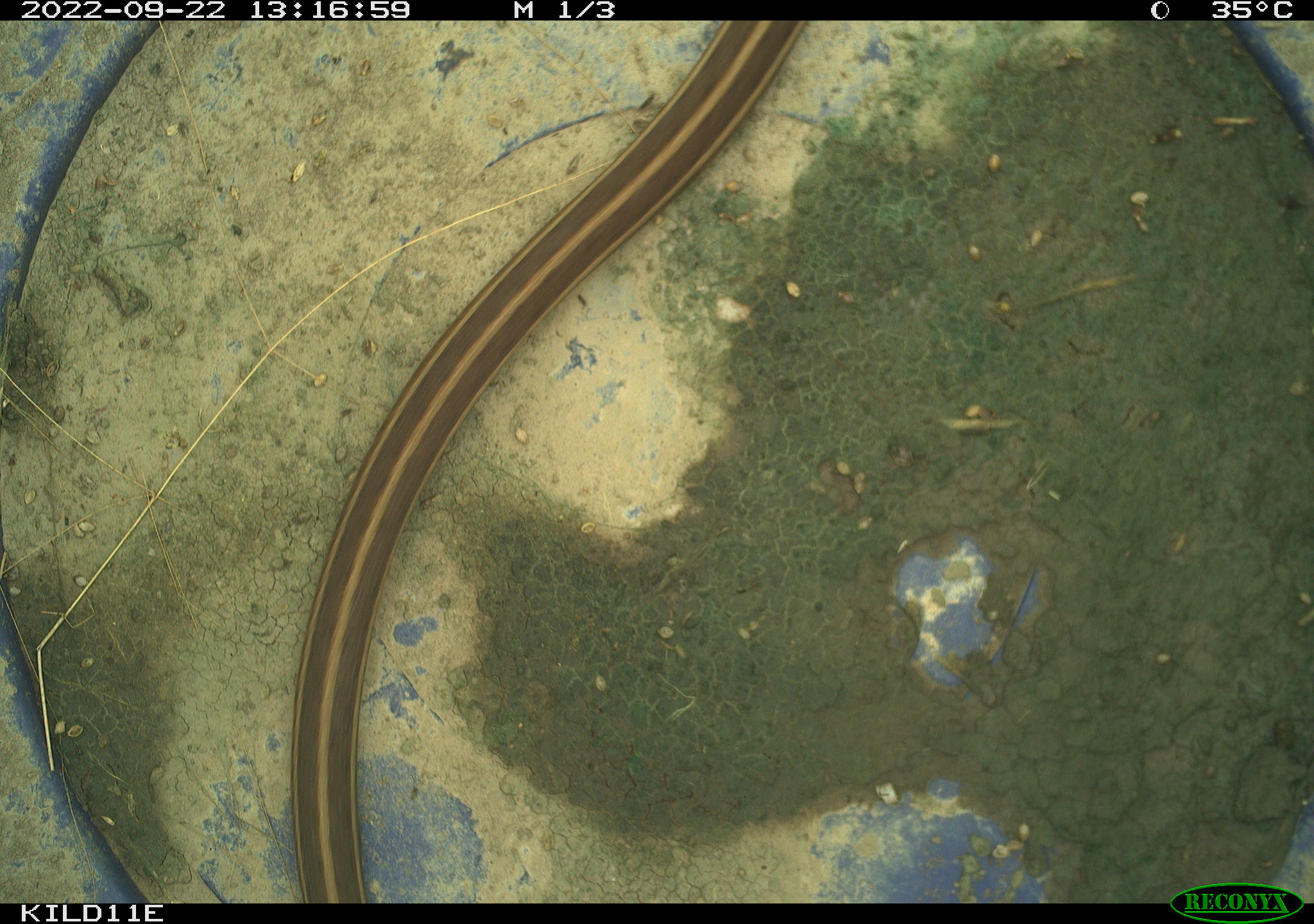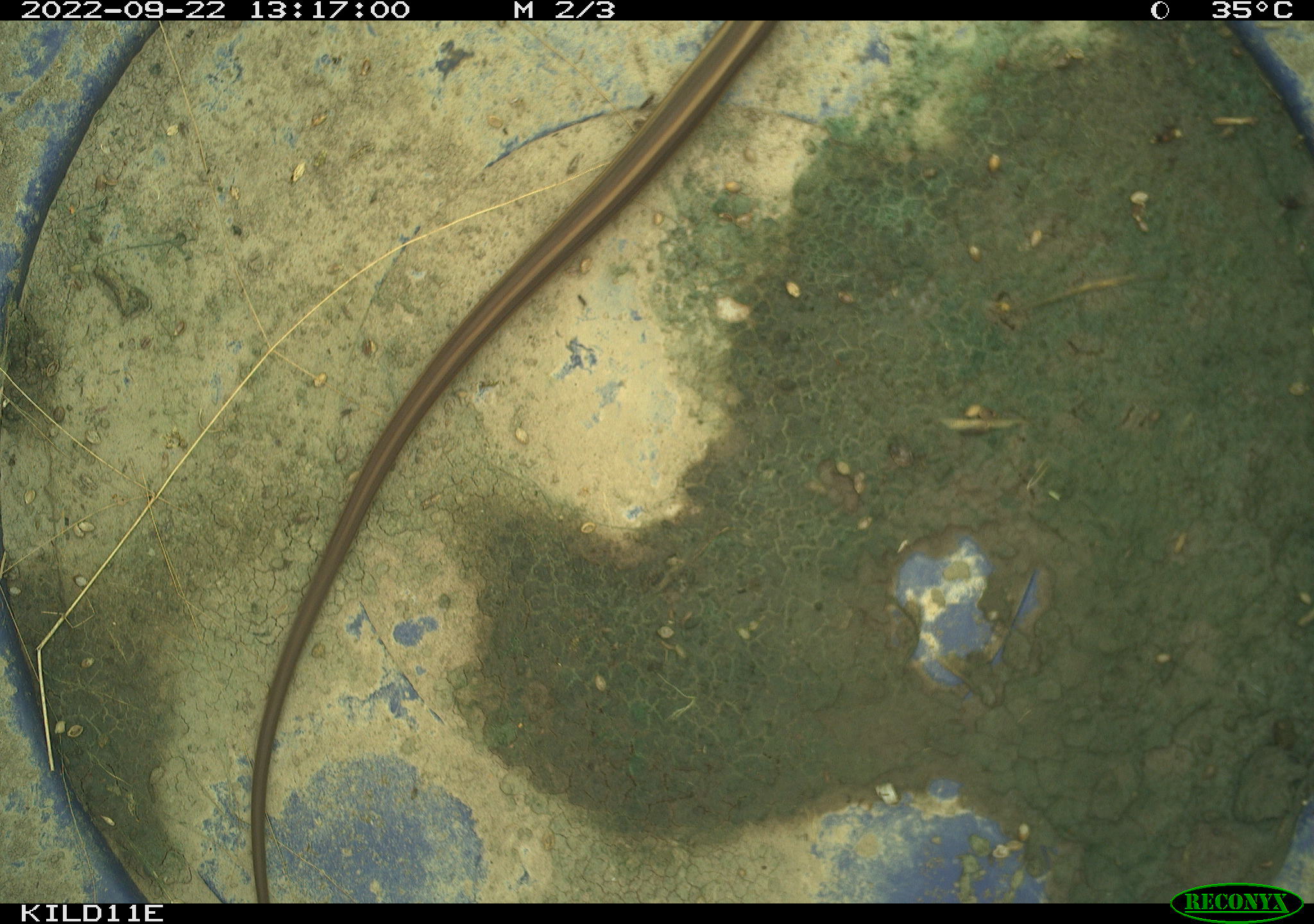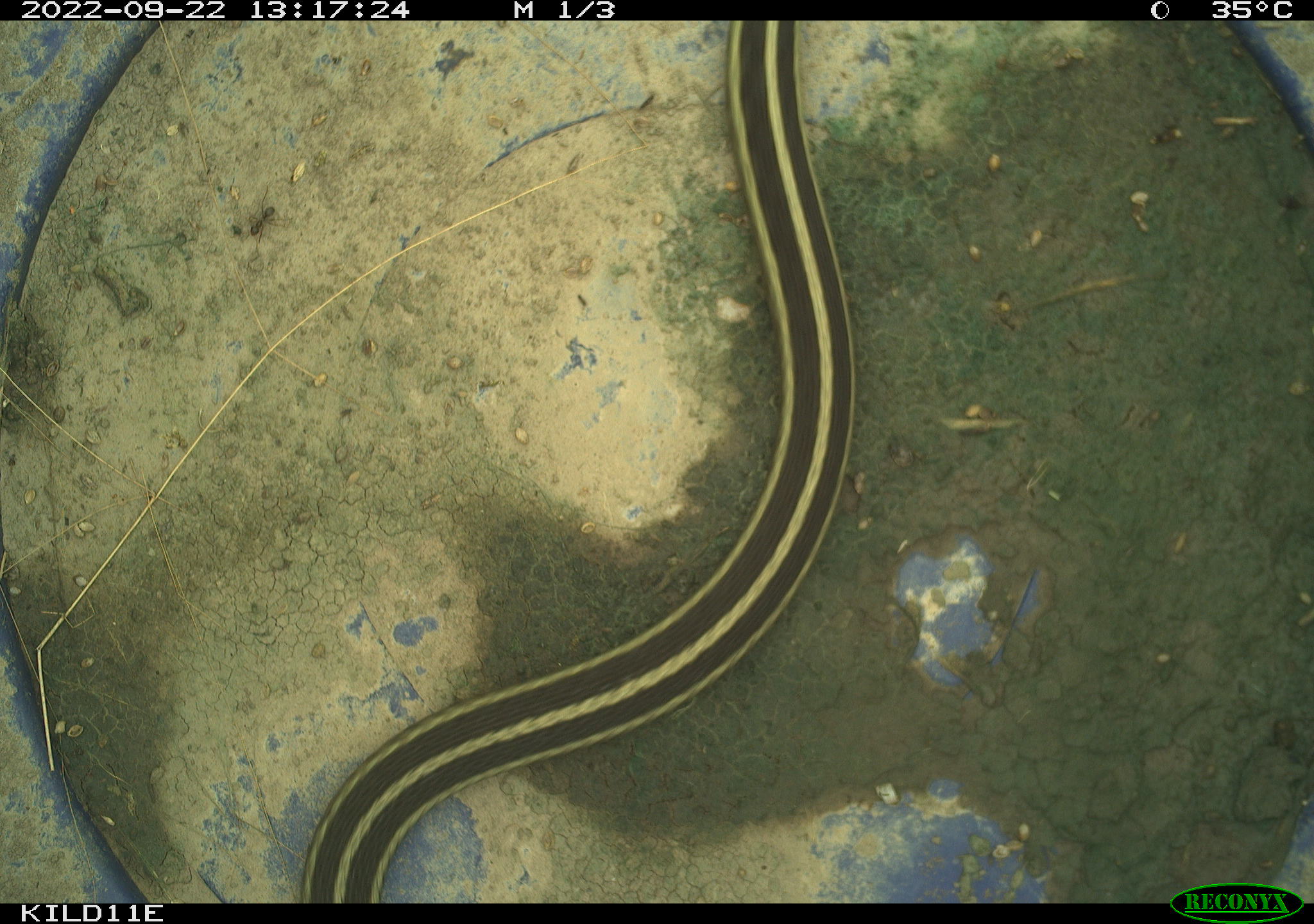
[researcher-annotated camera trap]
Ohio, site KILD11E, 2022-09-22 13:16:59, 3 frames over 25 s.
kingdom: Animalia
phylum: Chordata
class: Reptilia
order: Squamata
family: Colubridae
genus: Thamnophis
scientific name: Thamnophis sirtalis sirtalis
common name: eastern gartersnake